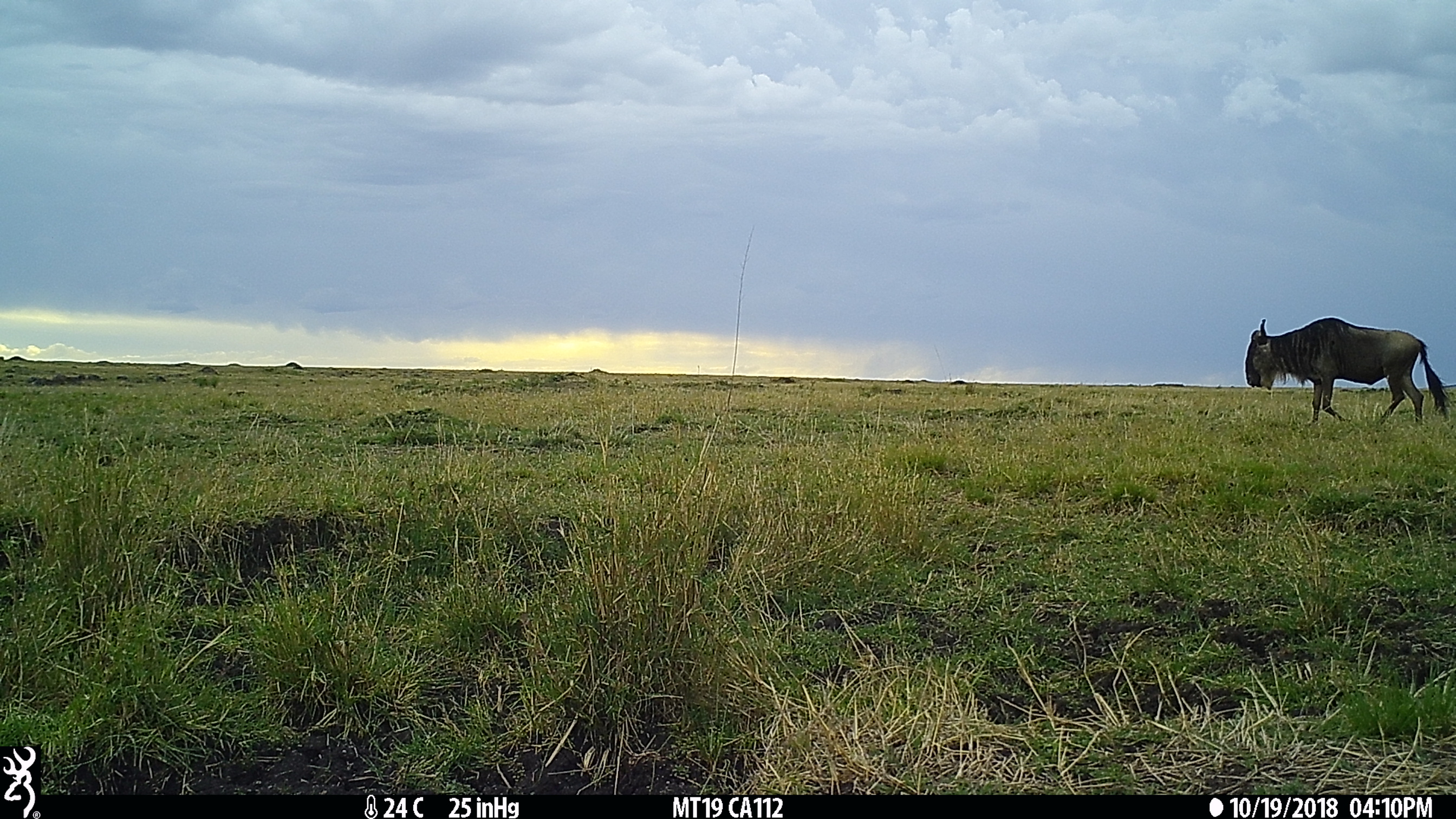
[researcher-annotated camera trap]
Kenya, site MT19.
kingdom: Animalia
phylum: Chordata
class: Mammalia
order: Artiodactyla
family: Bovidae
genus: Connochaetes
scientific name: Connochaetes taurinus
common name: blue wildebeest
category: wildebeest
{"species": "wildebeest (blue wildebeest) (Connochaetes taurinus)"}